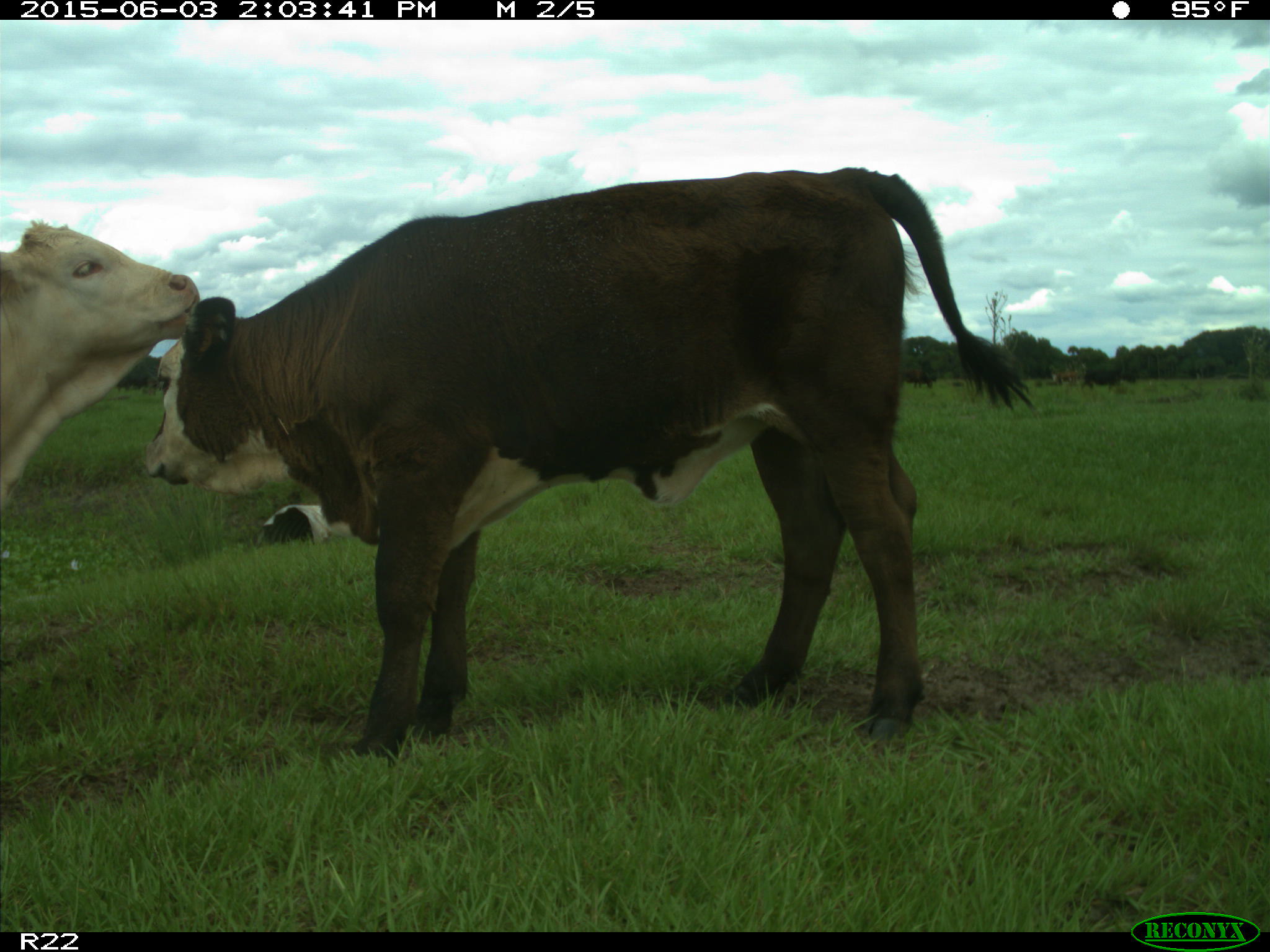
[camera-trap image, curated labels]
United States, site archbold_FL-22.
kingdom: Animalia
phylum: Chordata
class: Mammalia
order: Artiodactyla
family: Bovidae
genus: Bos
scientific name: Bos taurus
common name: domestic cow